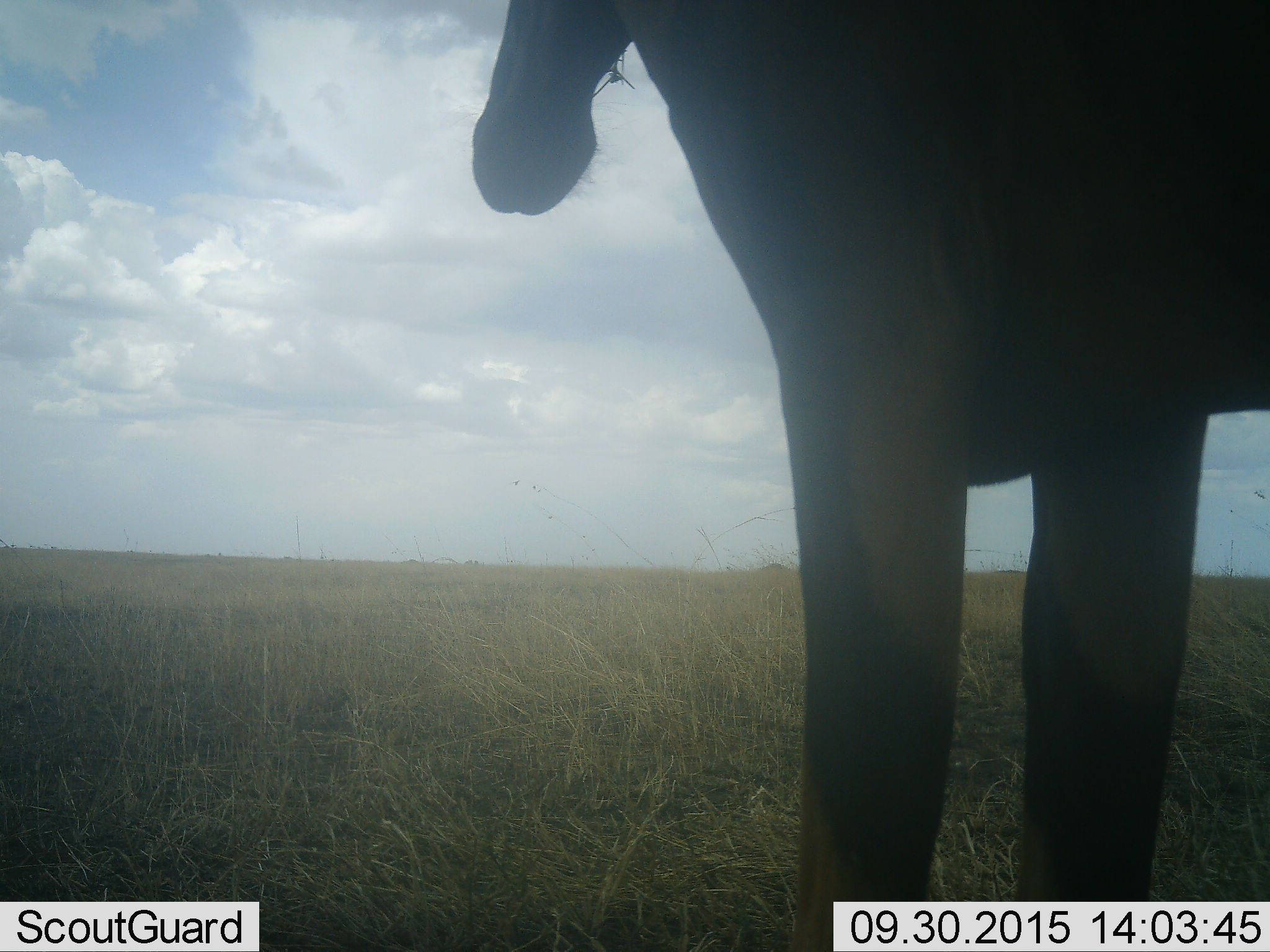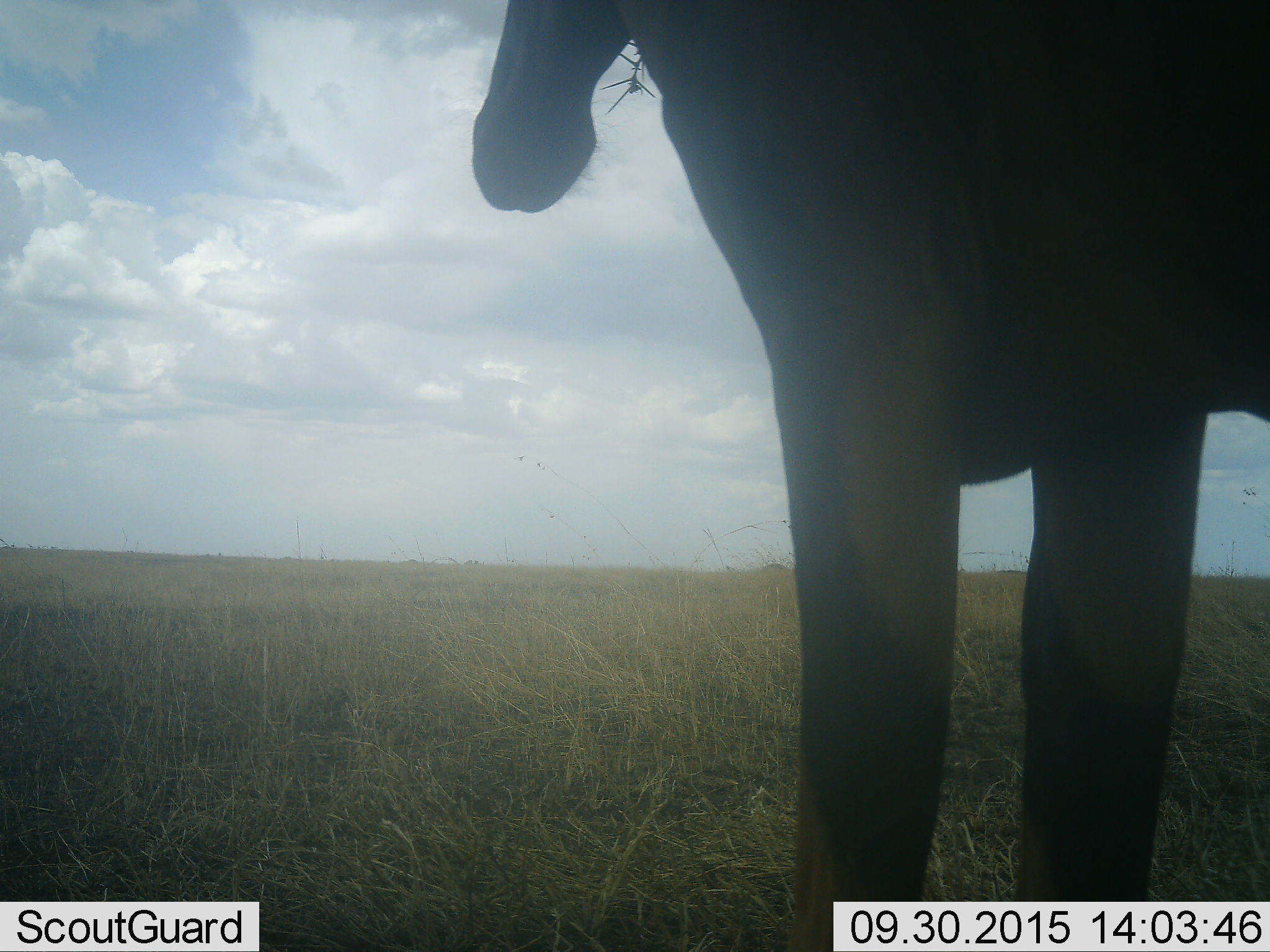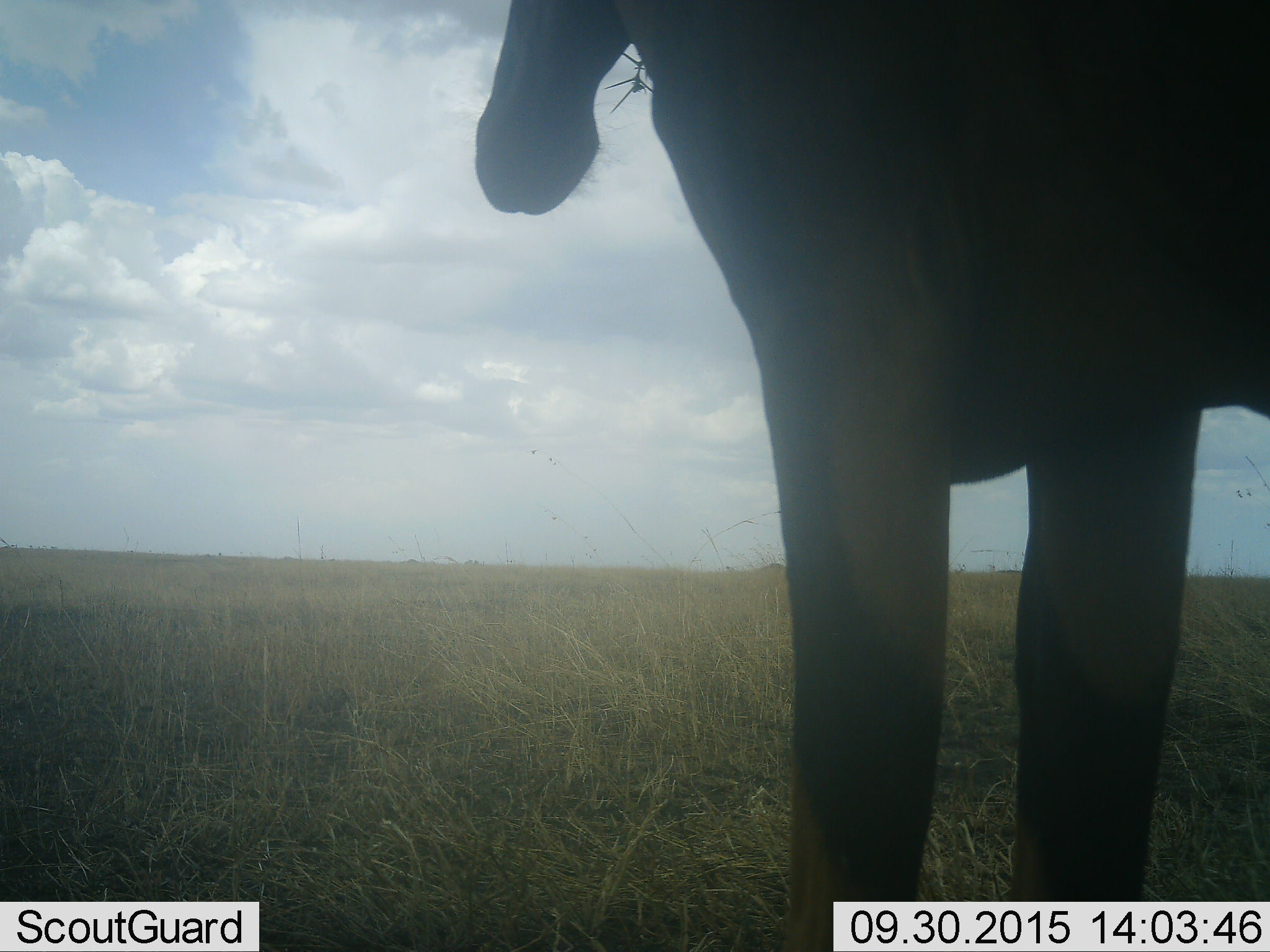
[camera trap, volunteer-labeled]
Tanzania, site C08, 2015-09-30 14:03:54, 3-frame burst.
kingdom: Animalia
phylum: Chordata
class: Mammalia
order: Artiodactyla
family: Bovidae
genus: Alcelaphus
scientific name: Alcelaphus buselaphus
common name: hartebeest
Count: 1.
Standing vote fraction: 100%.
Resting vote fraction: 40%.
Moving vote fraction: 20%.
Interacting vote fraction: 20%.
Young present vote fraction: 20%.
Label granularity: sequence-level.